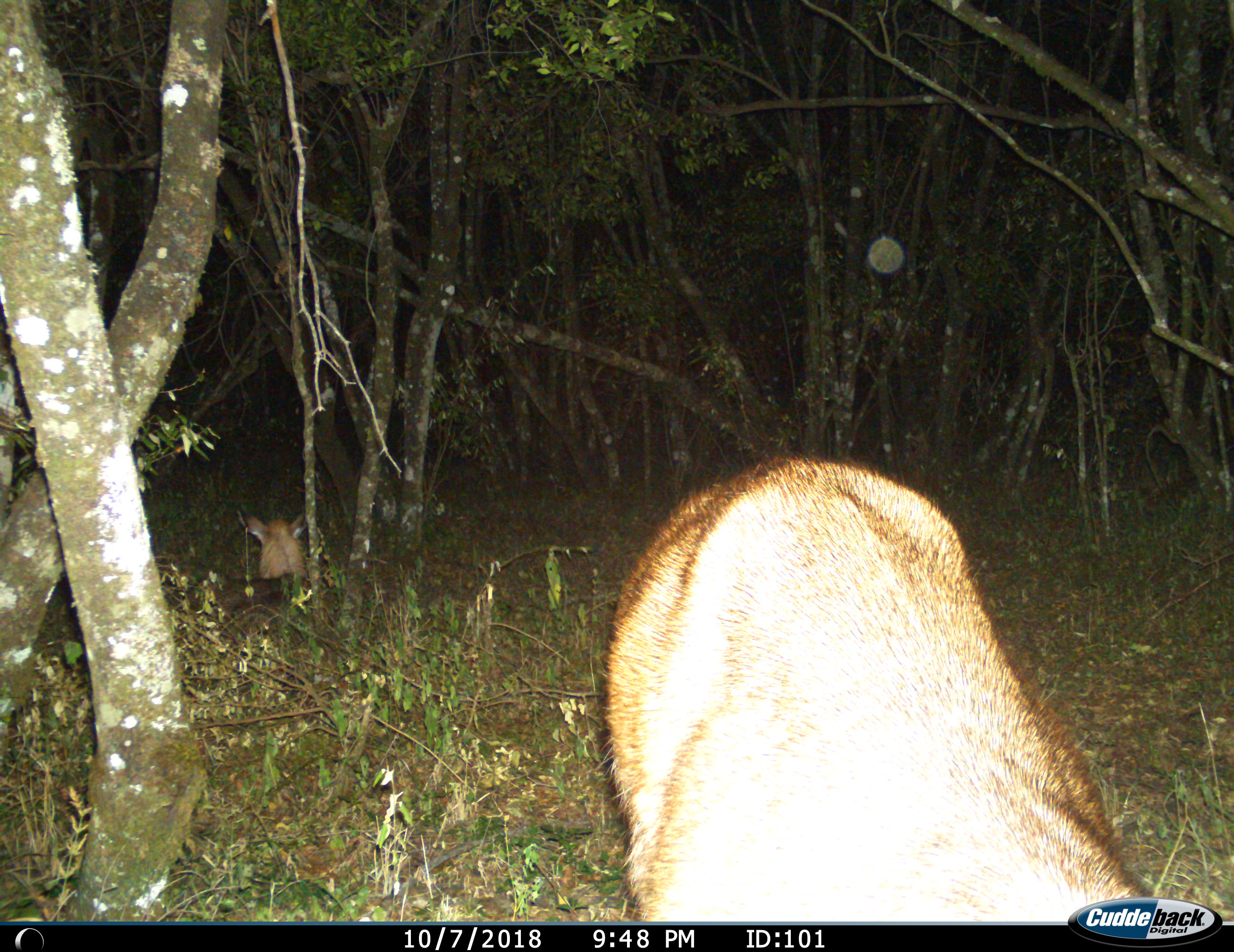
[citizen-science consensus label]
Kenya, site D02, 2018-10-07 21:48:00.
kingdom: Animalia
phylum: Chordata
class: Mammalia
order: Artiodactyla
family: Bovidae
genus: Aepyceros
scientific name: Aepyceros melampus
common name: impala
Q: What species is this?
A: Impala (Aepyceros melampus).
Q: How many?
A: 2.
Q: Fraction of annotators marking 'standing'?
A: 75%.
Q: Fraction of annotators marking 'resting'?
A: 50%.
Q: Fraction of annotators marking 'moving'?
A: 25%.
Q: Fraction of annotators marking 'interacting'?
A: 0%.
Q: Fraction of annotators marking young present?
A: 0%.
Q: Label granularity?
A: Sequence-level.